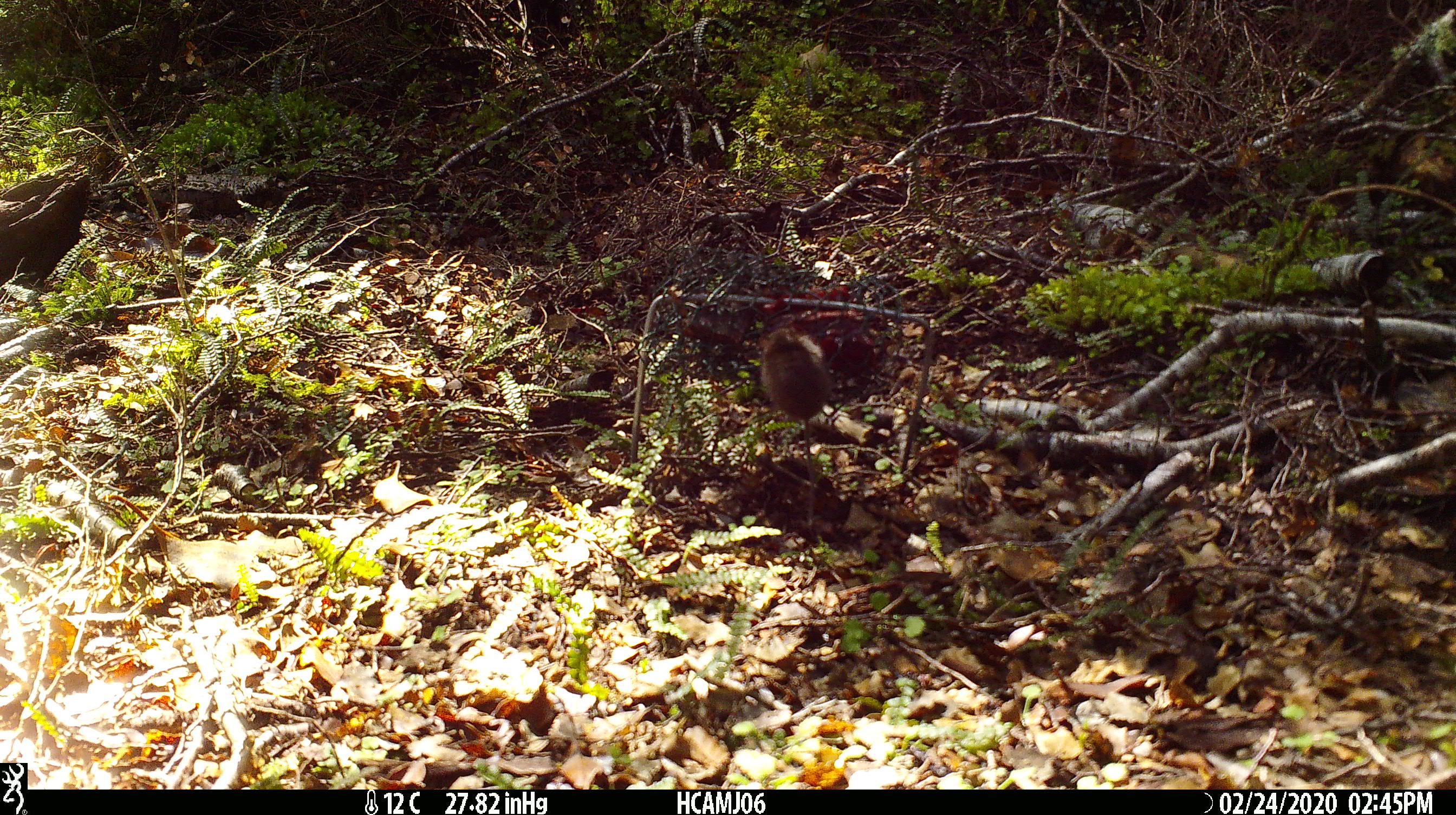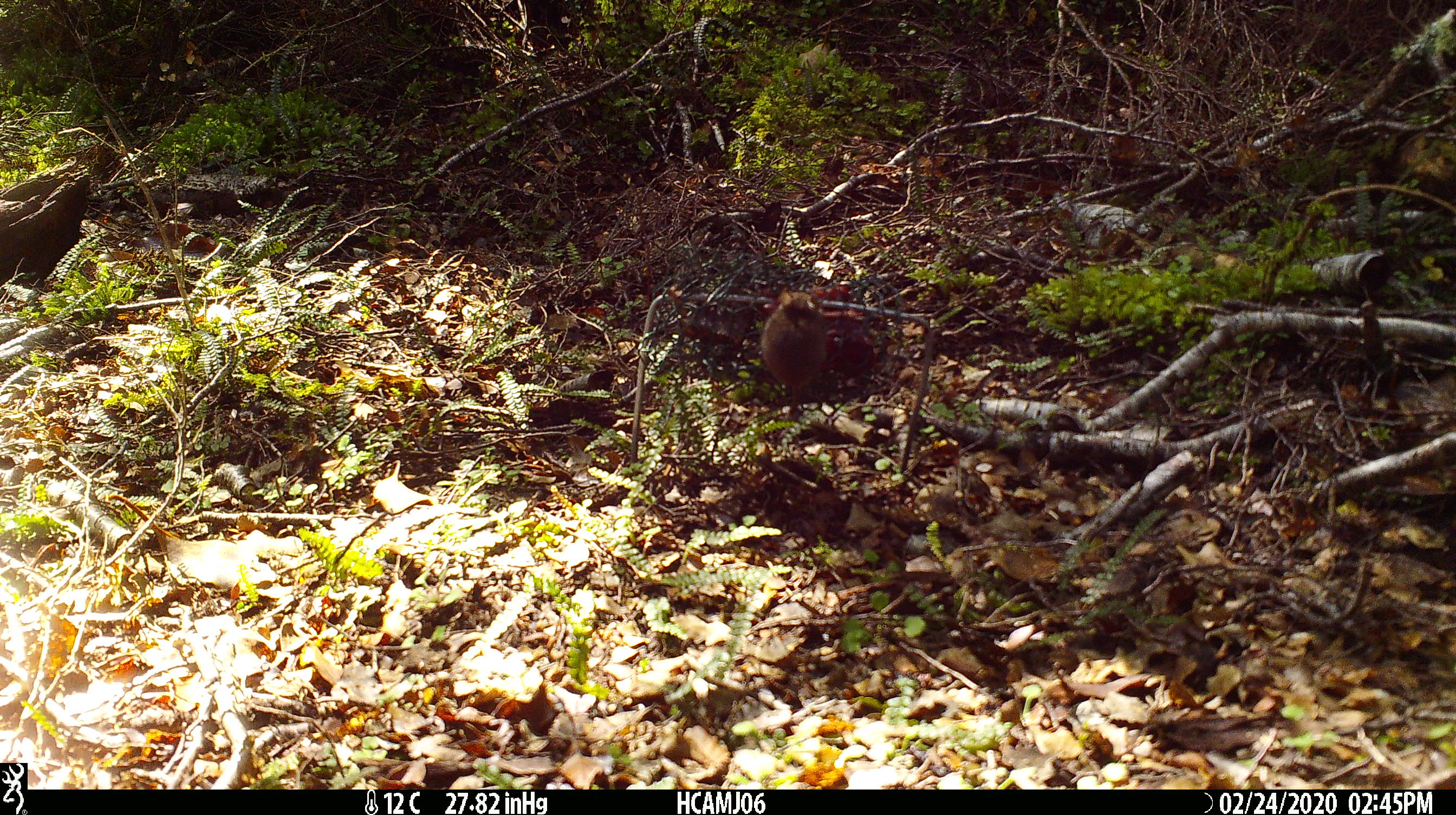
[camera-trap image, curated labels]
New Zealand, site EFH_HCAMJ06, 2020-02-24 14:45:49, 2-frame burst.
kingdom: Animalia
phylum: Chordata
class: Mammalia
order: Rodentia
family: Muridae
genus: Mus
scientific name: Mus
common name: mouse